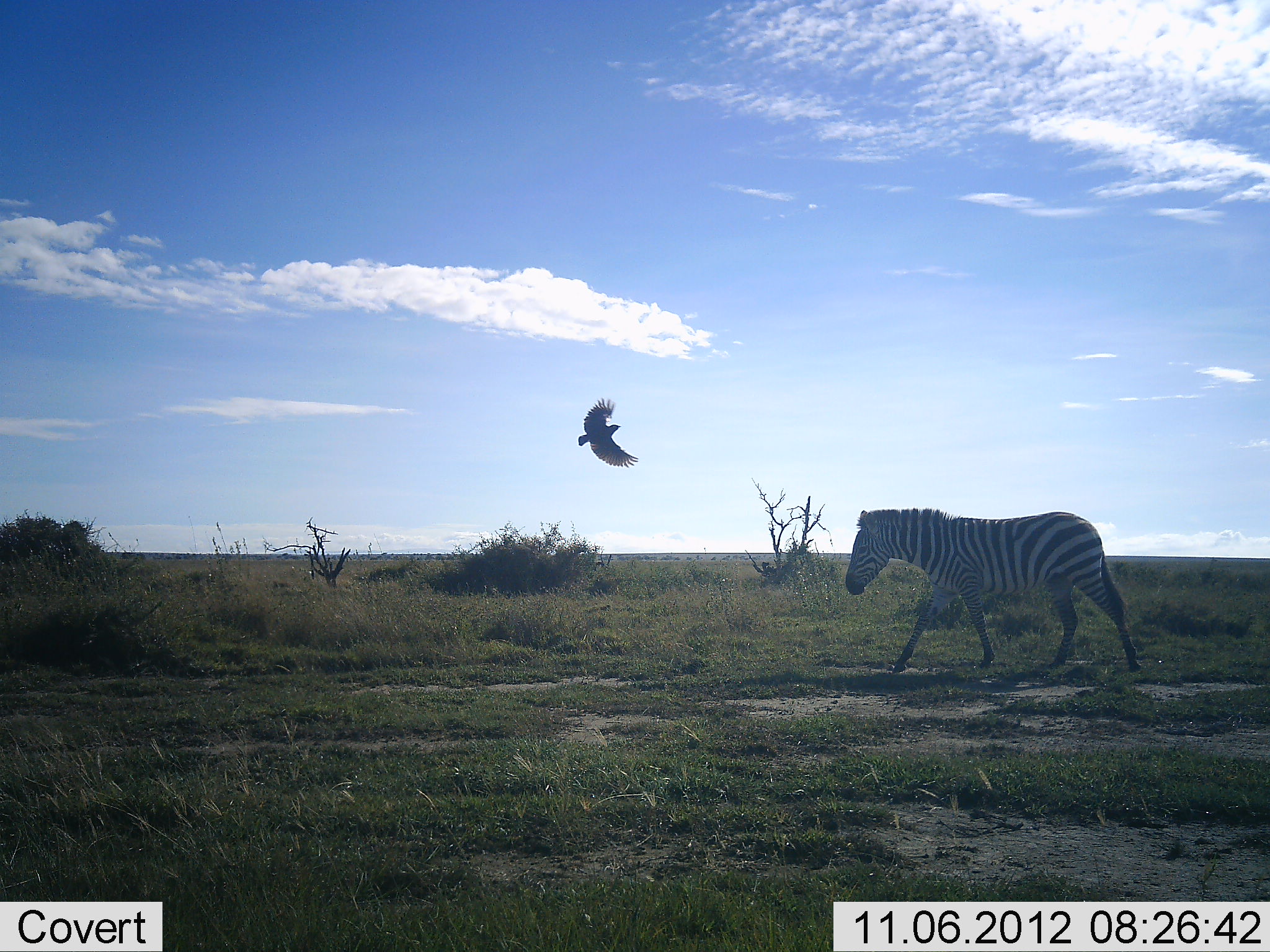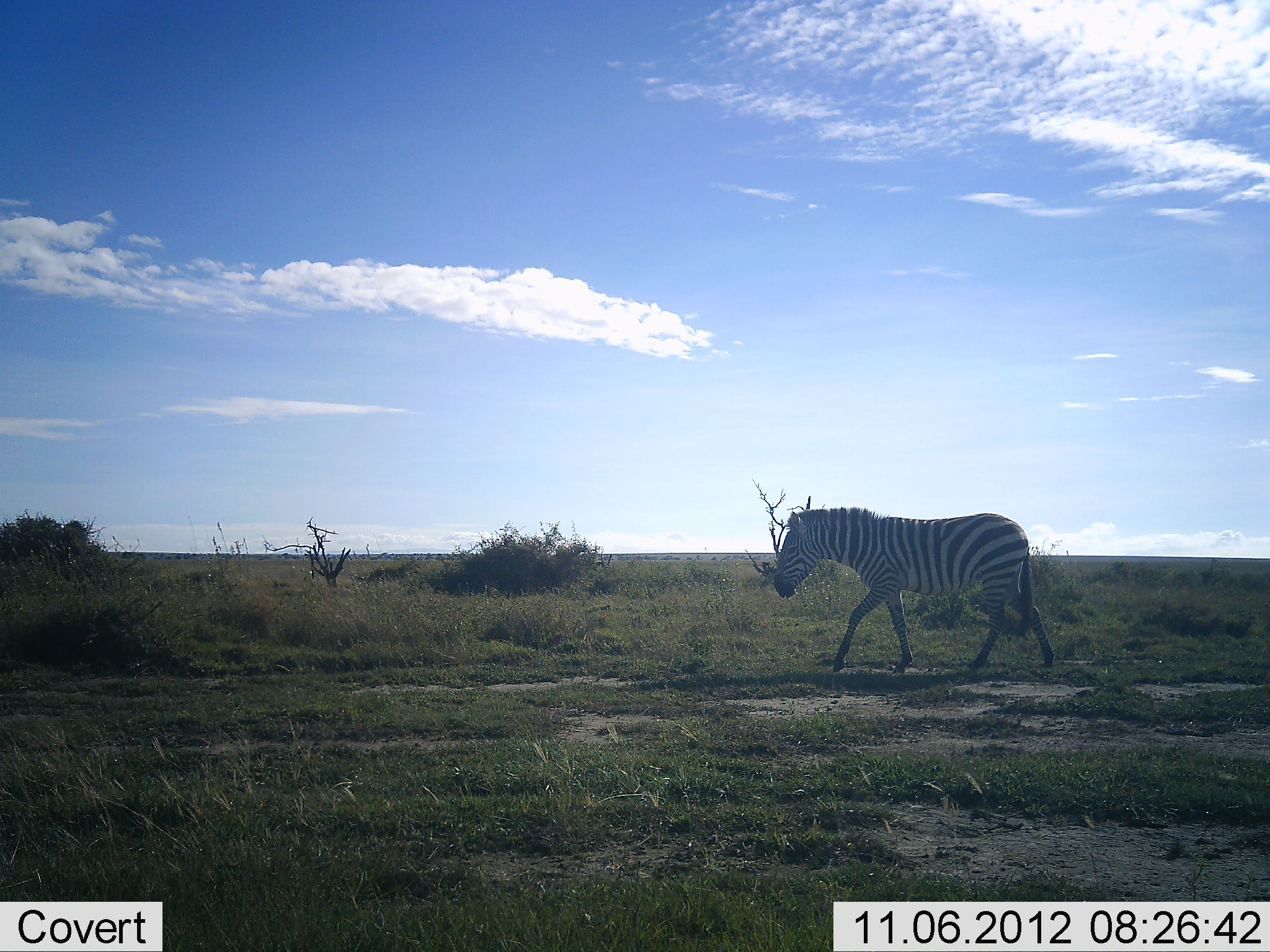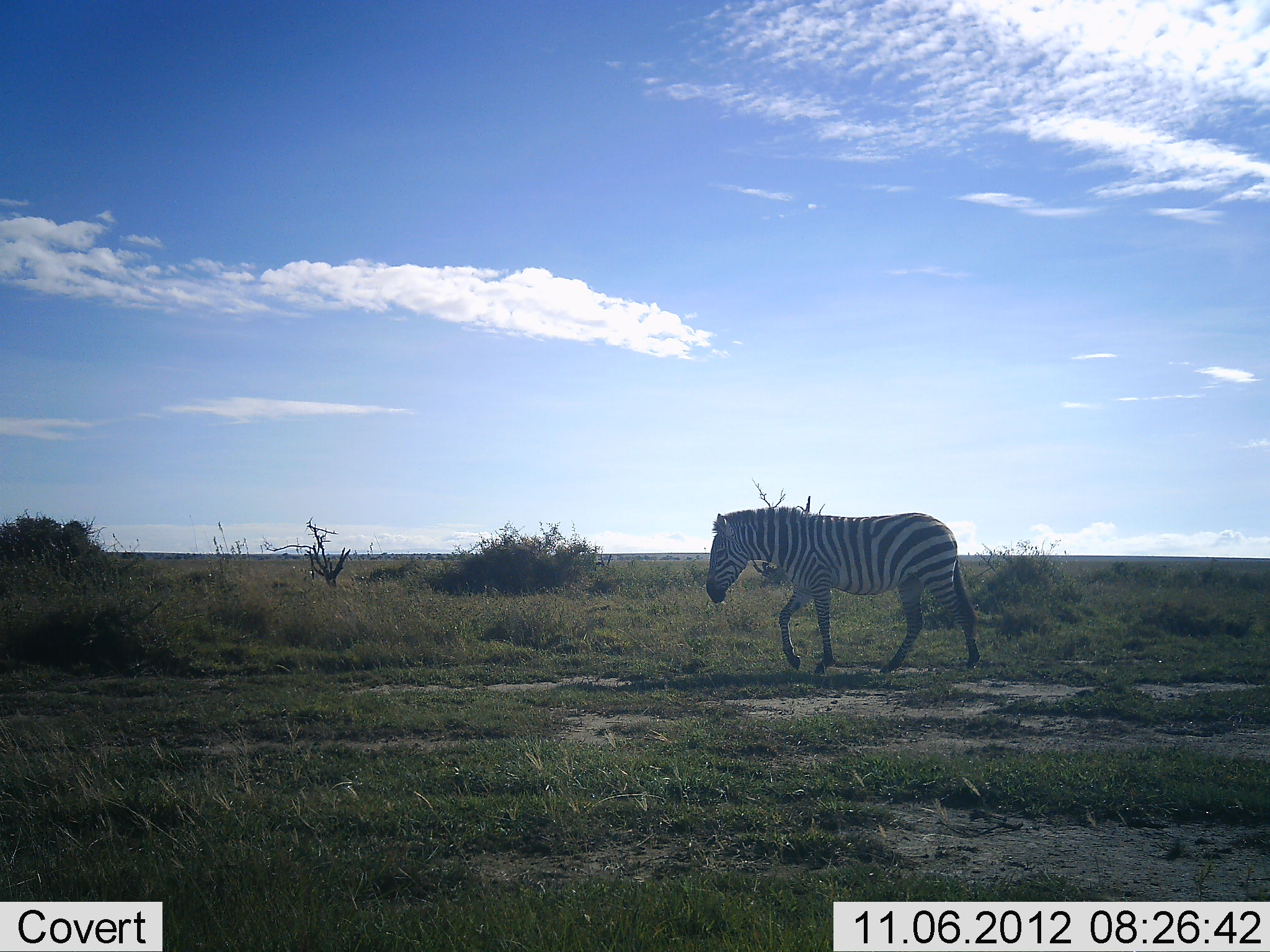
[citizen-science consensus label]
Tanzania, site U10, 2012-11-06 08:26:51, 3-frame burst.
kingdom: Animalia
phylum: Chordata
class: Aves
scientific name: Aves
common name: bird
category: otherbird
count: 1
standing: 0%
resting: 0%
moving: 100%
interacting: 0%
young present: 0%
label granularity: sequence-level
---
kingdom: Animalia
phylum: Chordata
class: Mammalia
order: Perissodactyla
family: Equidae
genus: Equus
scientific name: Equus quagga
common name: plains zebra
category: zebra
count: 1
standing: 0%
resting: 0%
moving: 100%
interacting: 0%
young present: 0%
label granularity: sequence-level